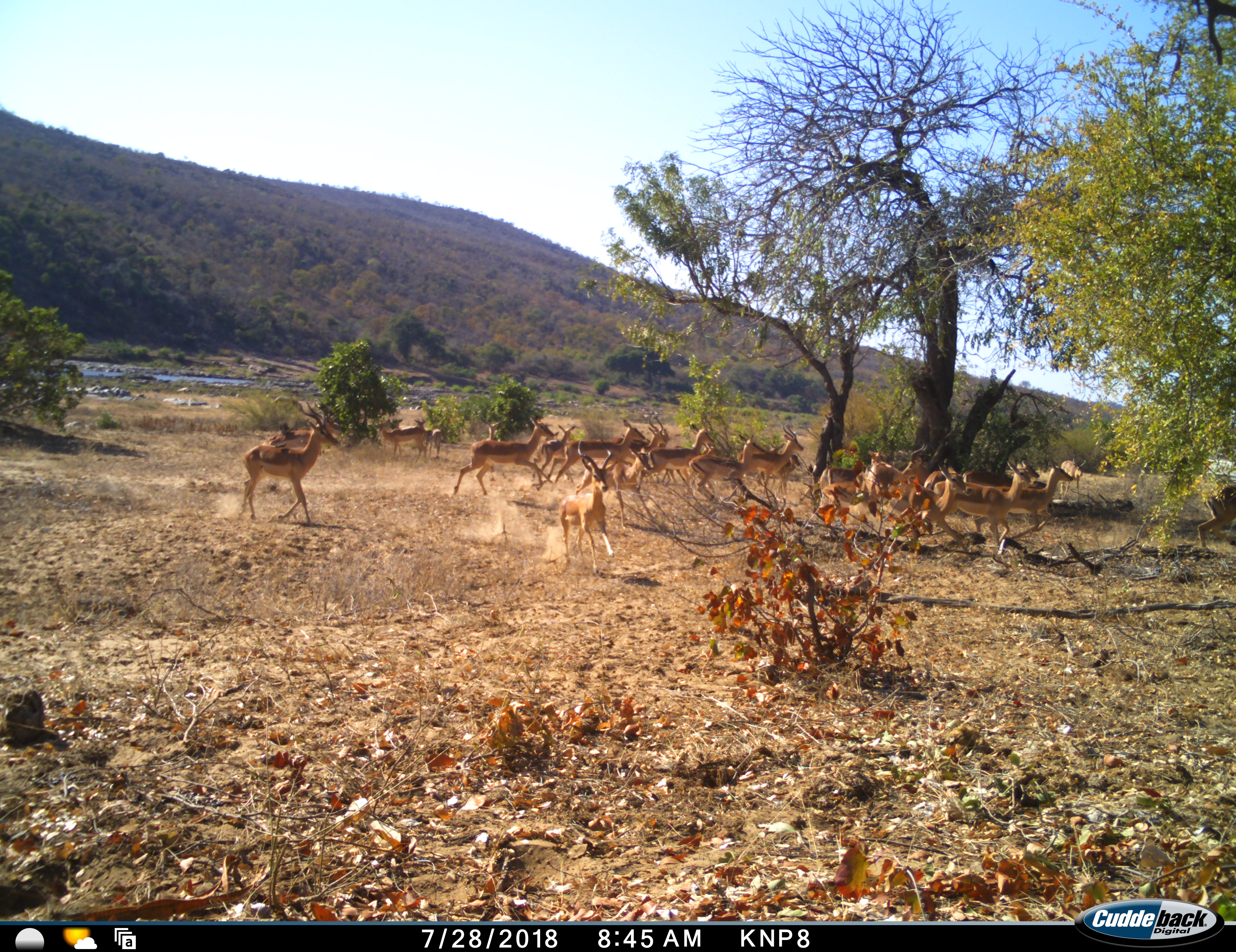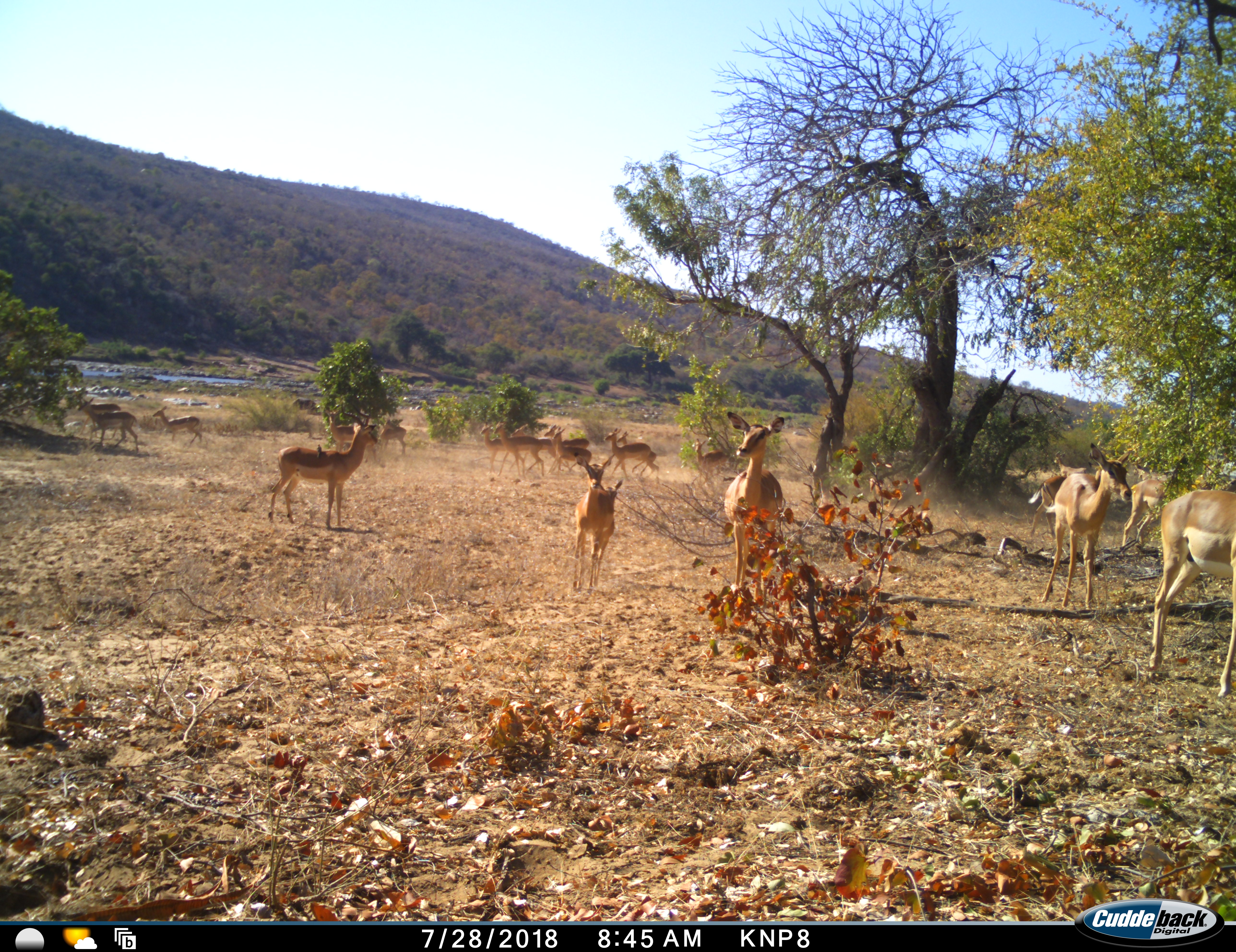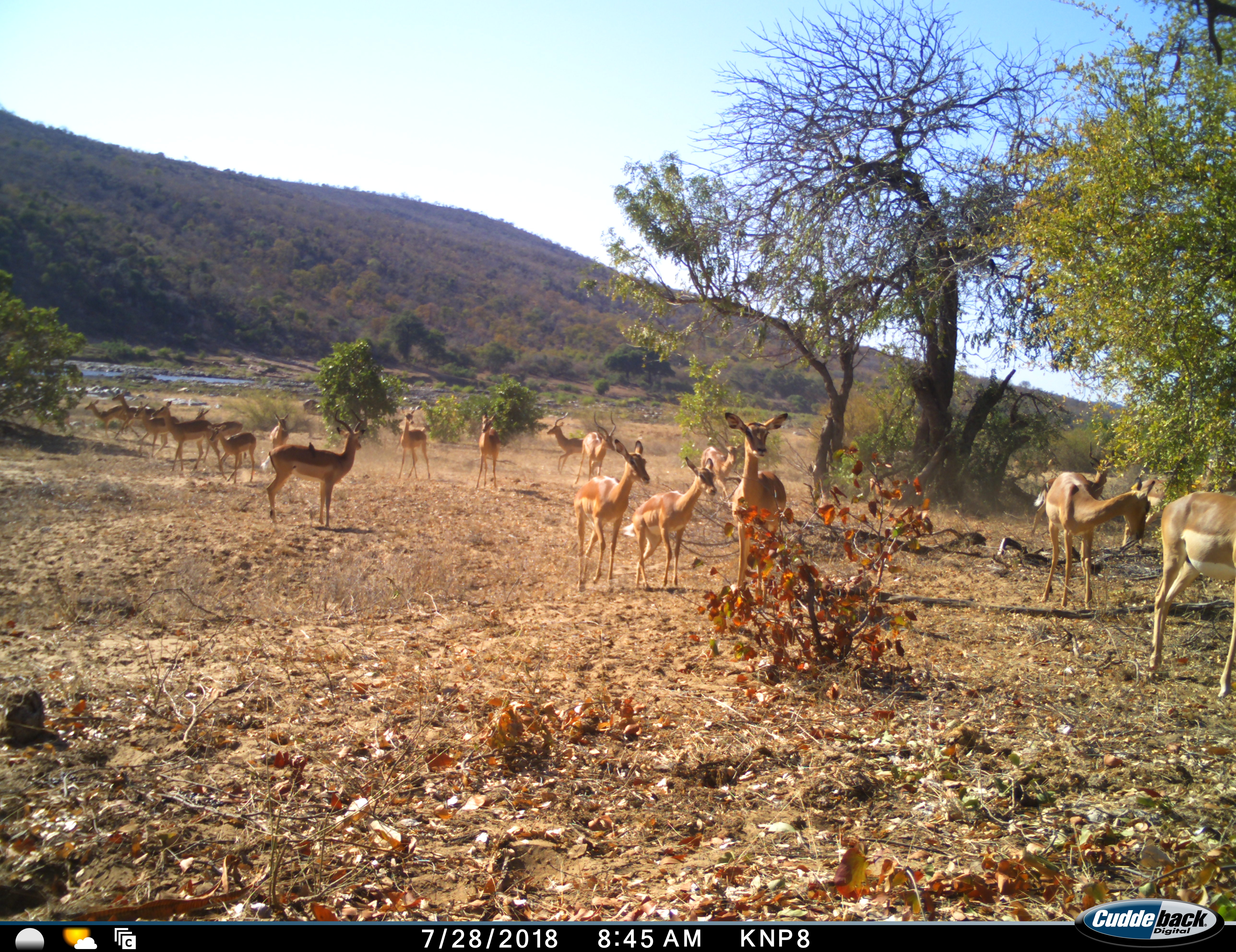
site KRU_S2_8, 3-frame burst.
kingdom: Animalia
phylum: Chordata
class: Mammalia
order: Artiodactyla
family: Bovidae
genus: Aepyceros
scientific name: Aepyceros melampus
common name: impala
Impala (Aepyceros melampus), count 11-50. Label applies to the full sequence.